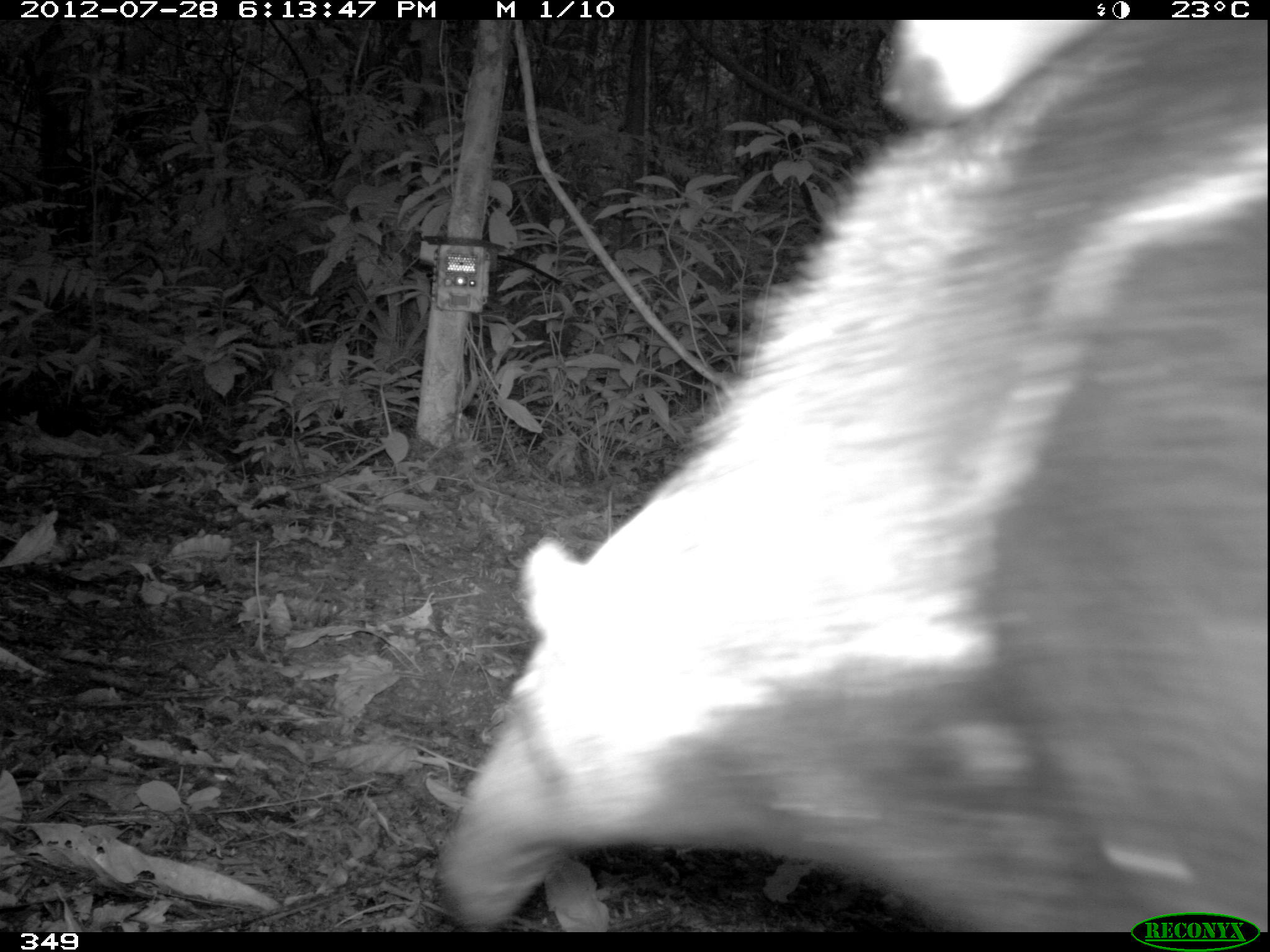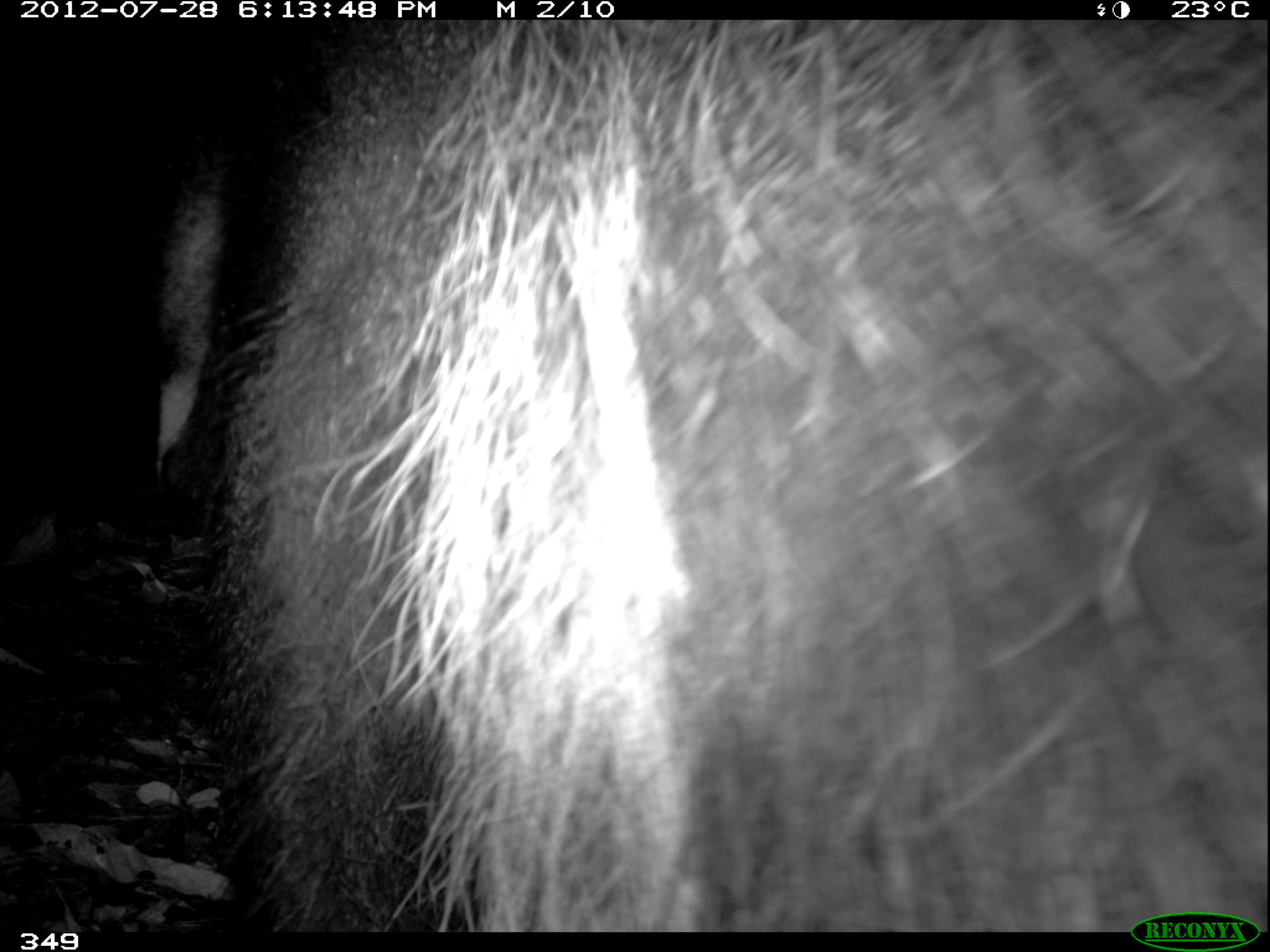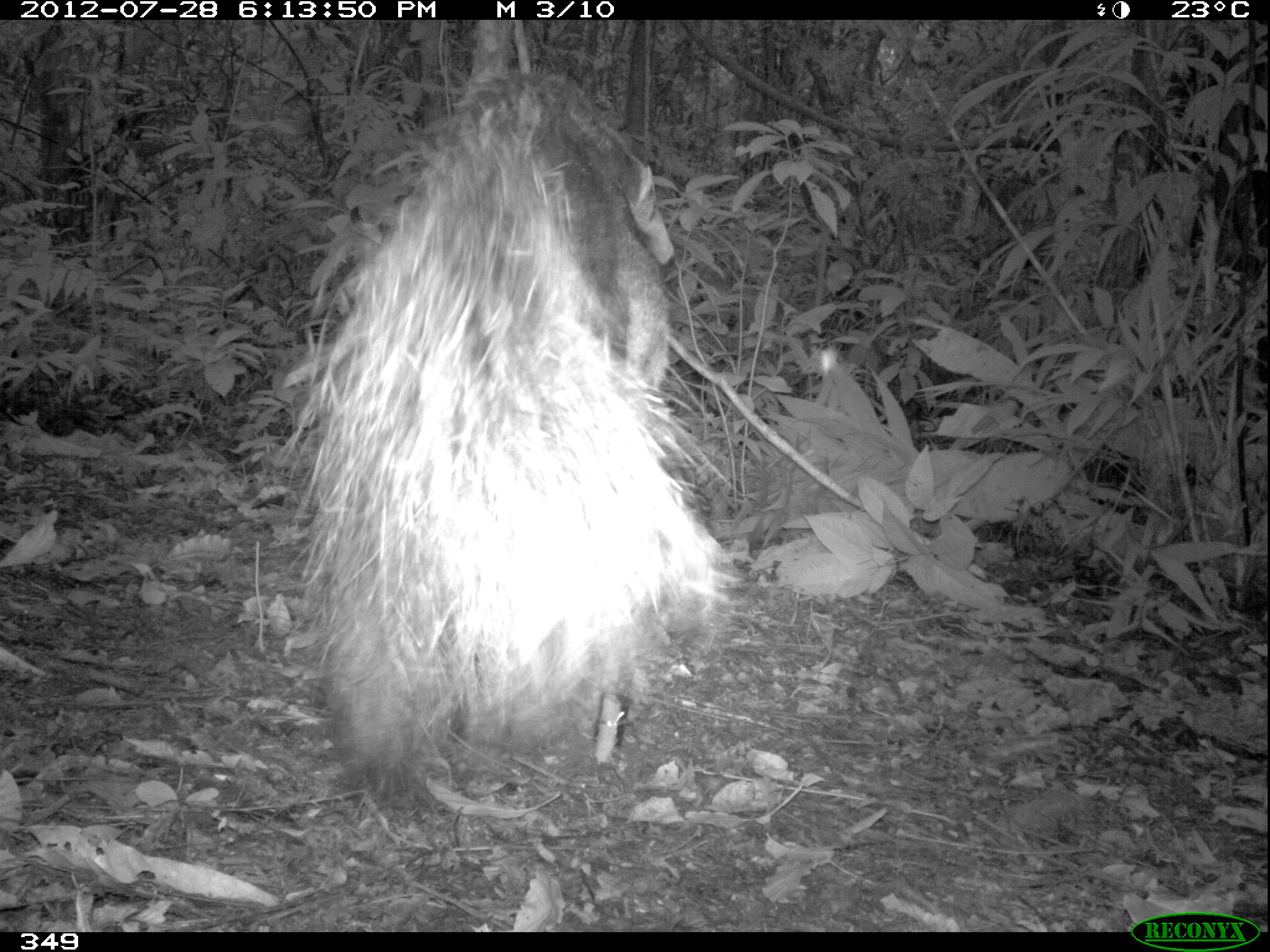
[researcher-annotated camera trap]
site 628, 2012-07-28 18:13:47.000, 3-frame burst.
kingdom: Animalia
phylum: Chordata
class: Mammalia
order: Pilosa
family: Myrmecophagidae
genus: Myrmecophaga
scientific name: Myrmecophaga tridactyla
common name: giant anteater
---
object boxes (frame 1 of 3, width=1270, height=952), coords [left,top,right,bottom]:
myrmecophaga tridactyla: [431,21,1269,928]